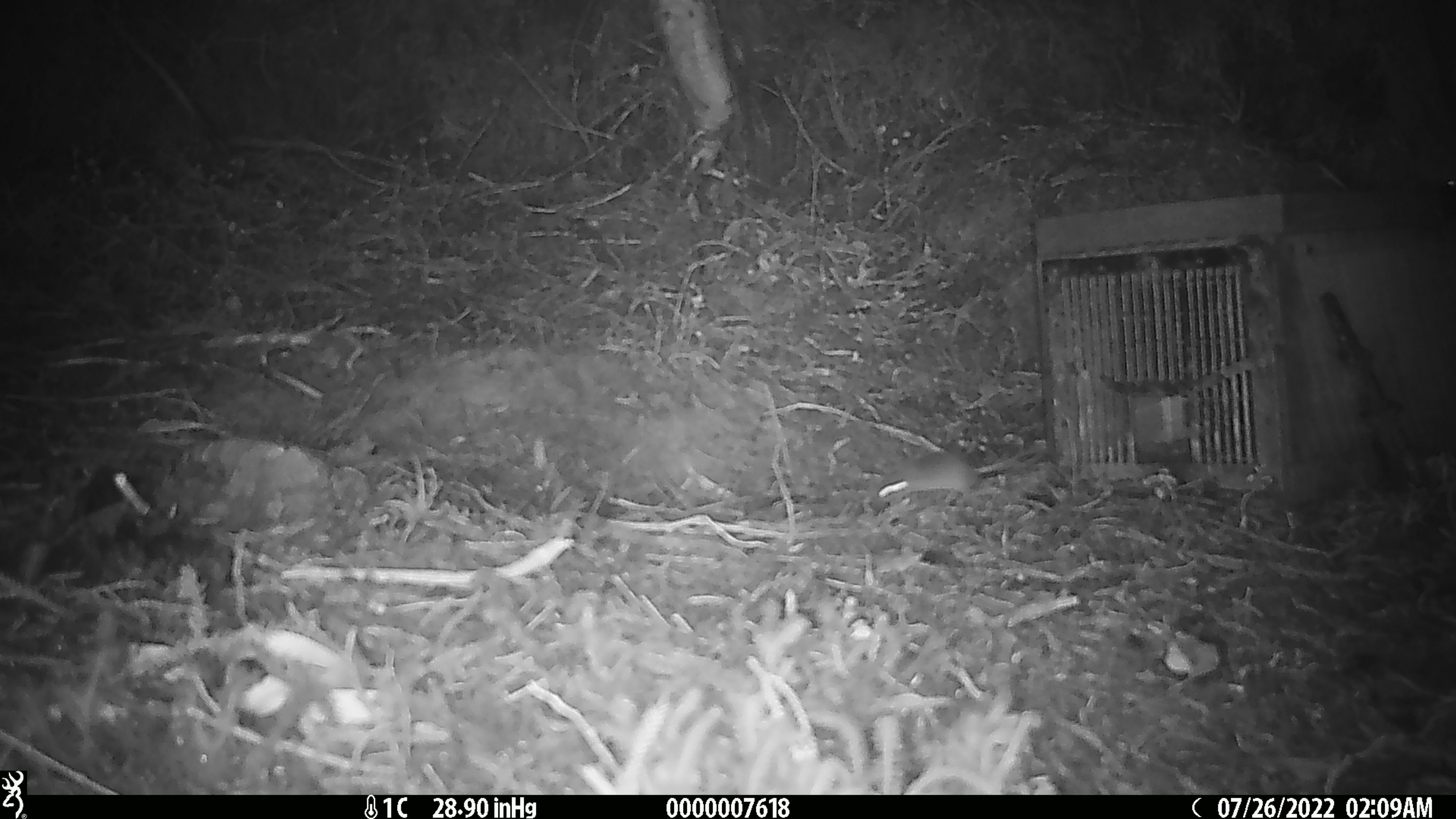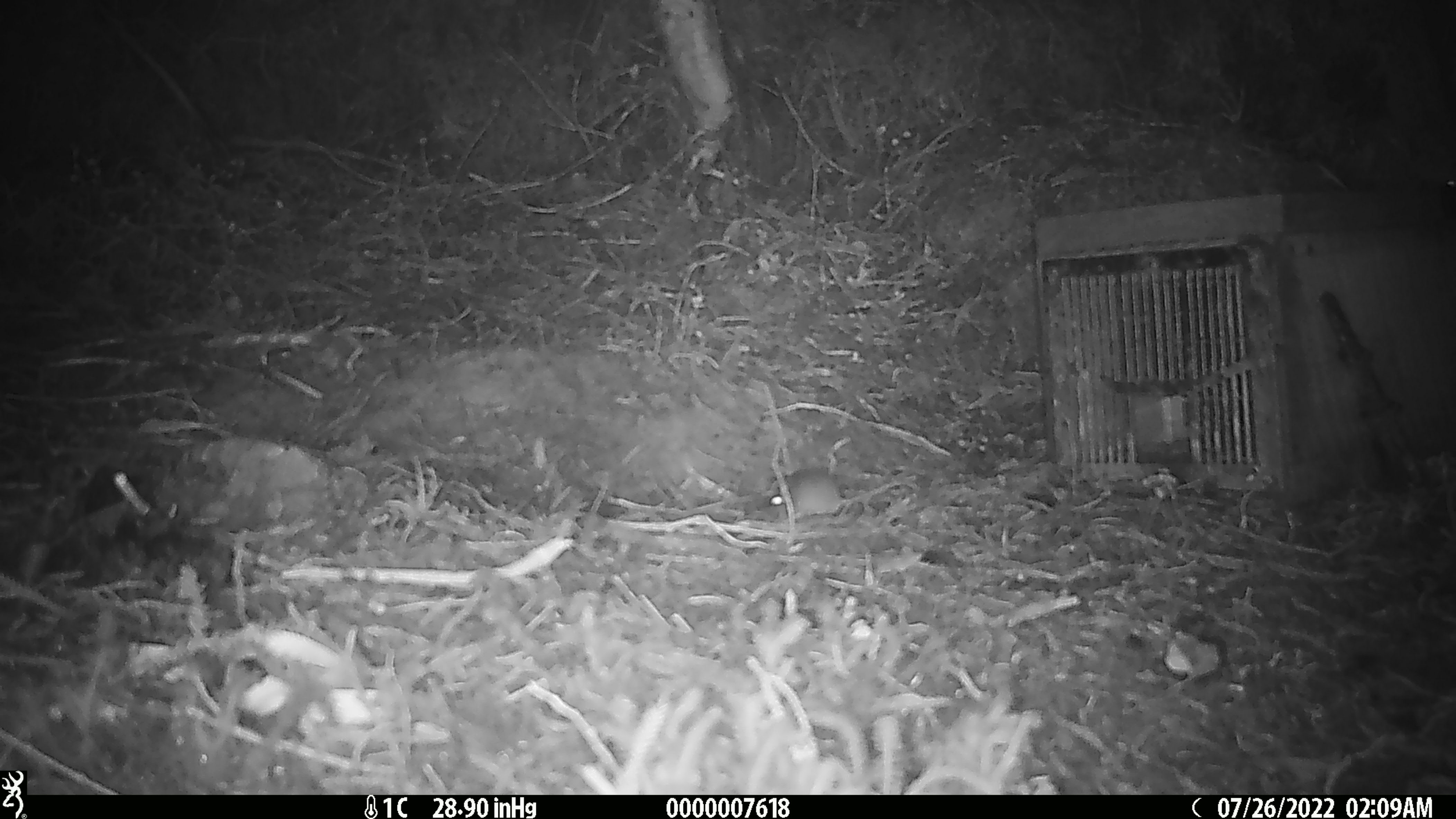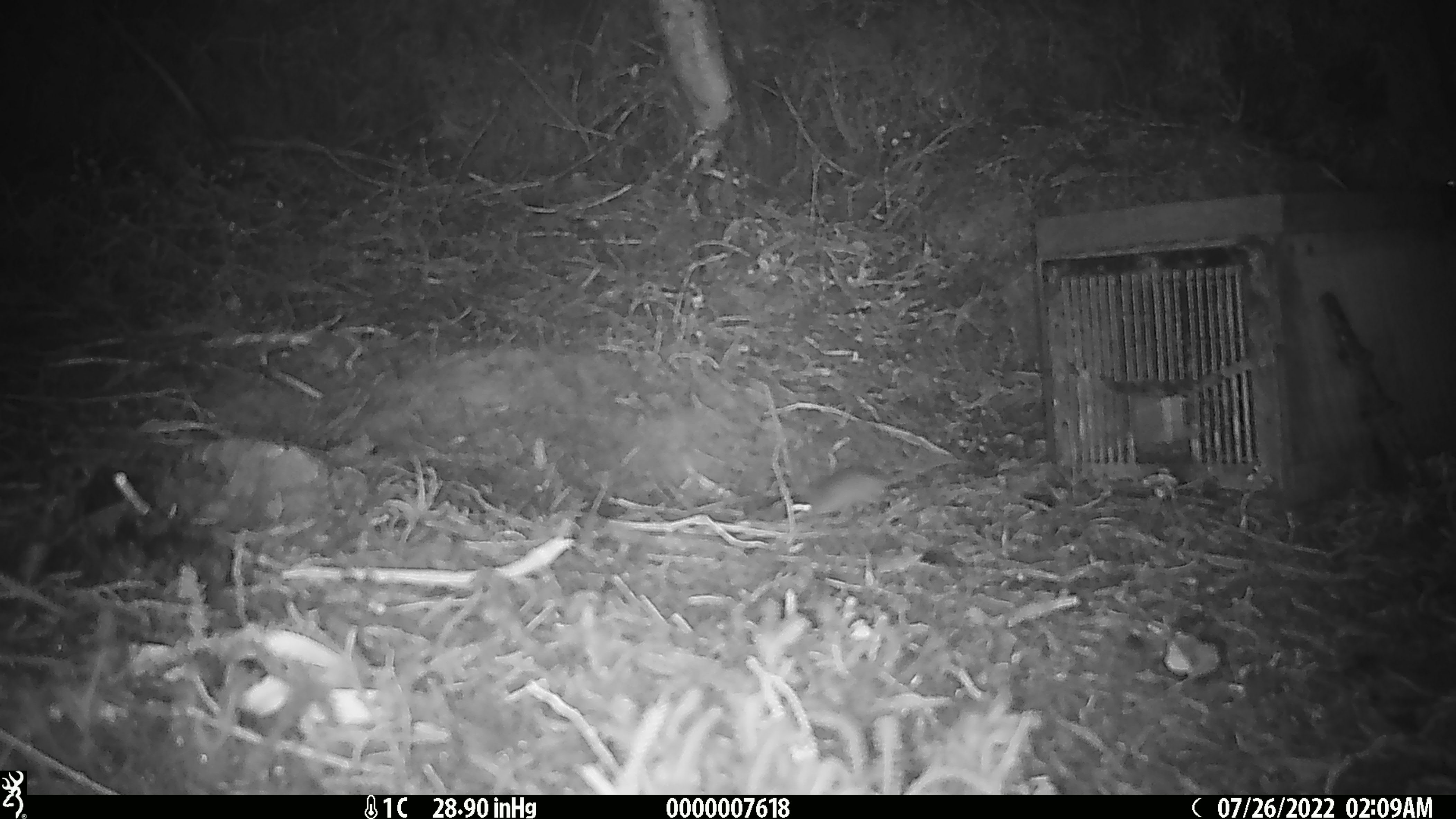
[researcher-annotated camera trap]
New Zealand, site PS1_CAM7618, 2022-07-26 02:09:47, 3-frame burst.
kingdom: Animalia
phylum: Chordata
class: Mammalia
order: Rodentia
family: Muridae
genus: Mus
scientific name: Mus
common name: mouse